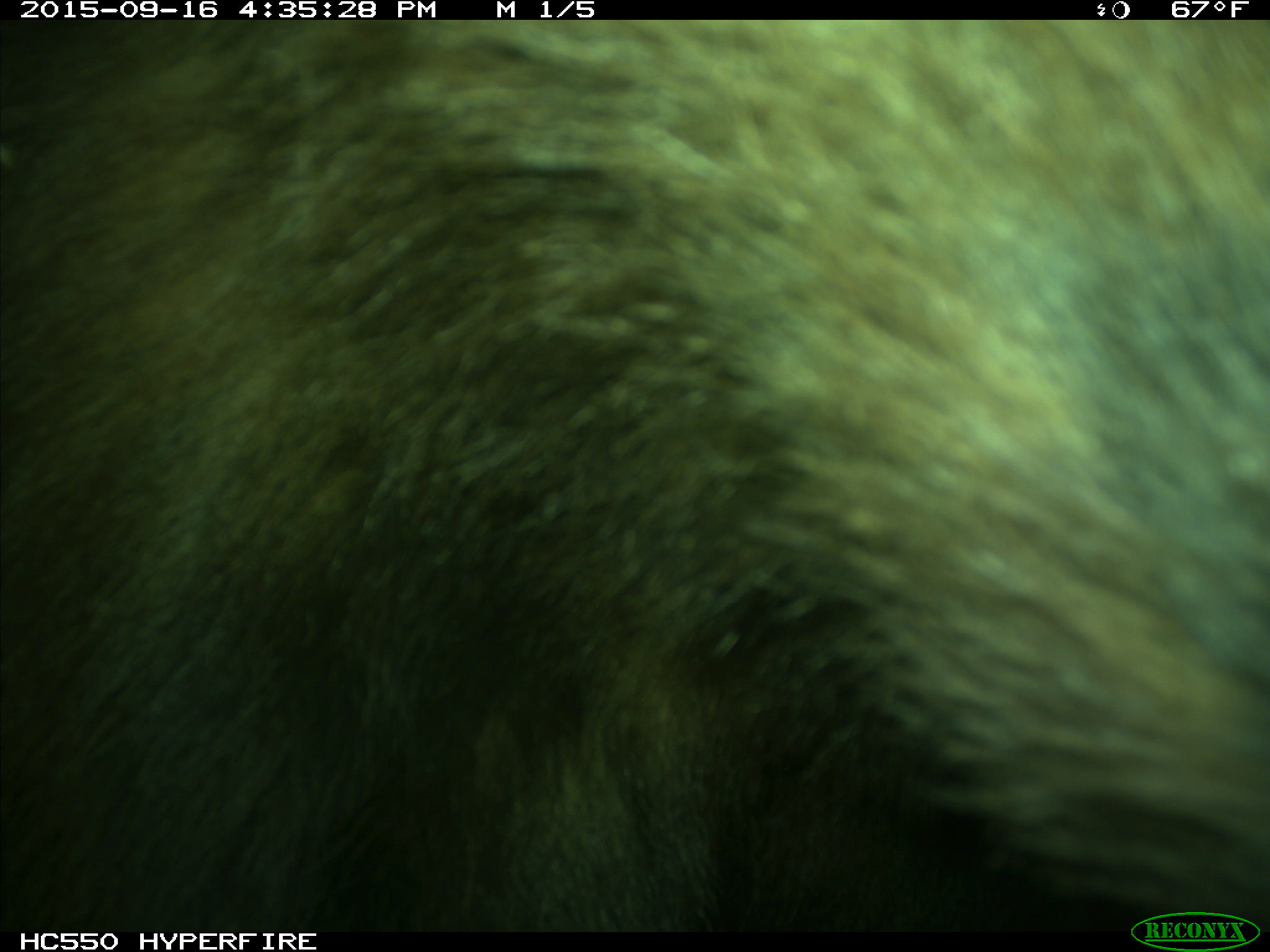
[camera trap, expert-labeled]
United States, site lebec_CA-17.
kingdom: Animalia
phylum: Chordata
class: Mammalia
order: Carnivora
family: Ursidae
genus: Ursus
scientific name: Ursus americanus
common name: american black bear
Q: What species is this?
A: Ursus americanus (american black bear).